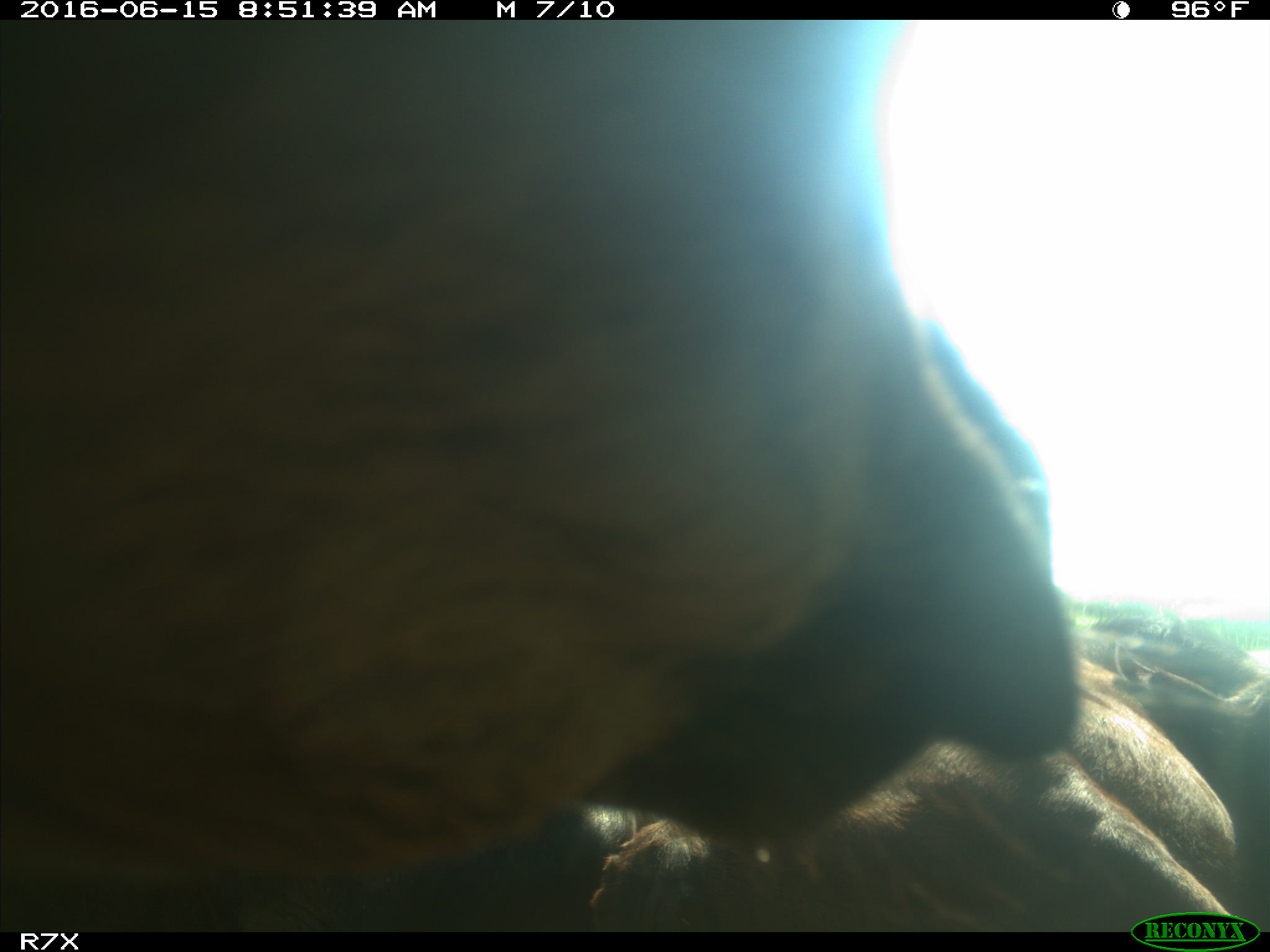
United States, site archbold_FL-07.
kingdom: Animalia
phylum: Chordata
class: Mammalia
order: Artiodactyla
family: Bovidae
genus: Bos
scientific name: Bos taurus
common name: domestic cow